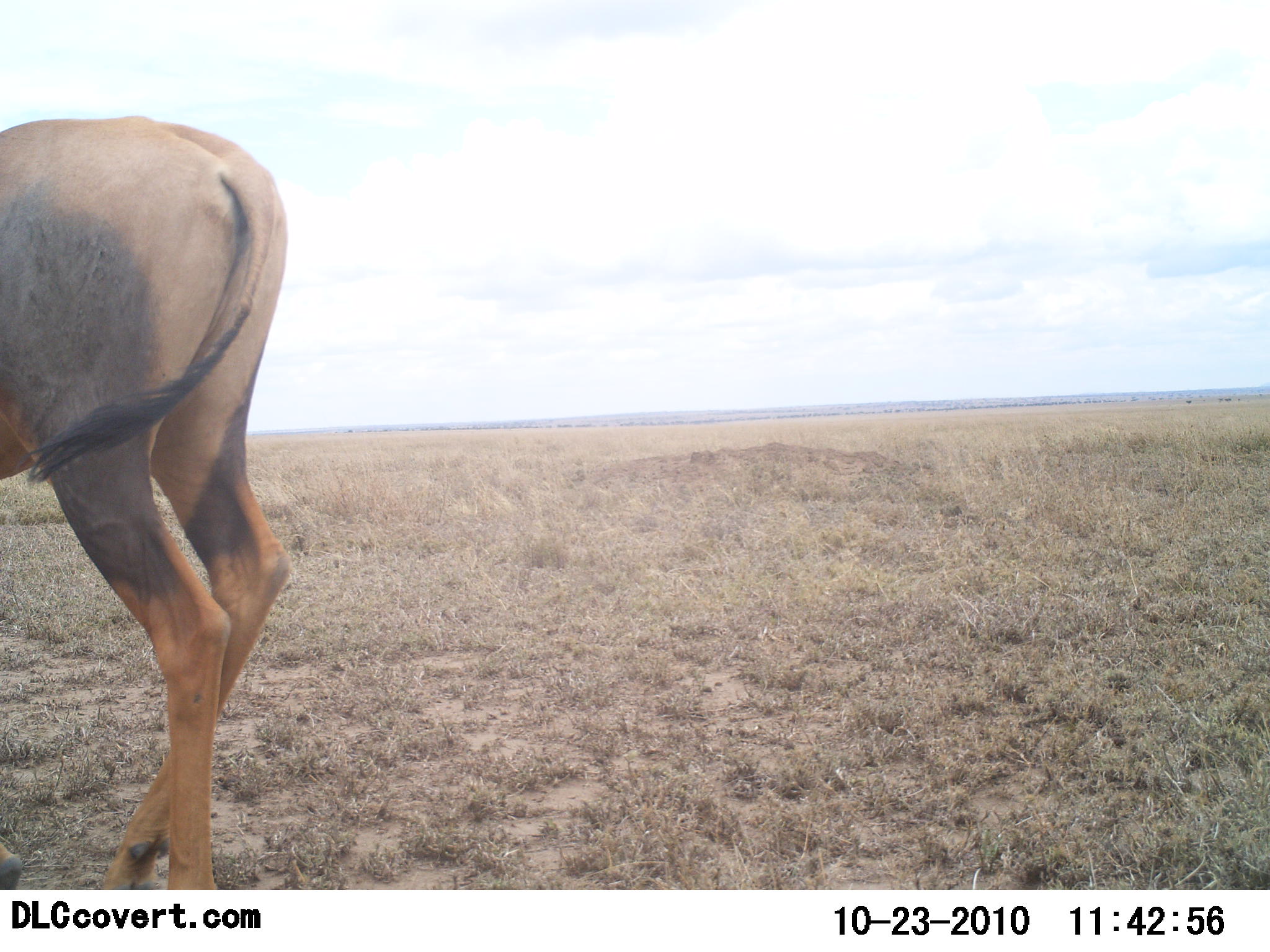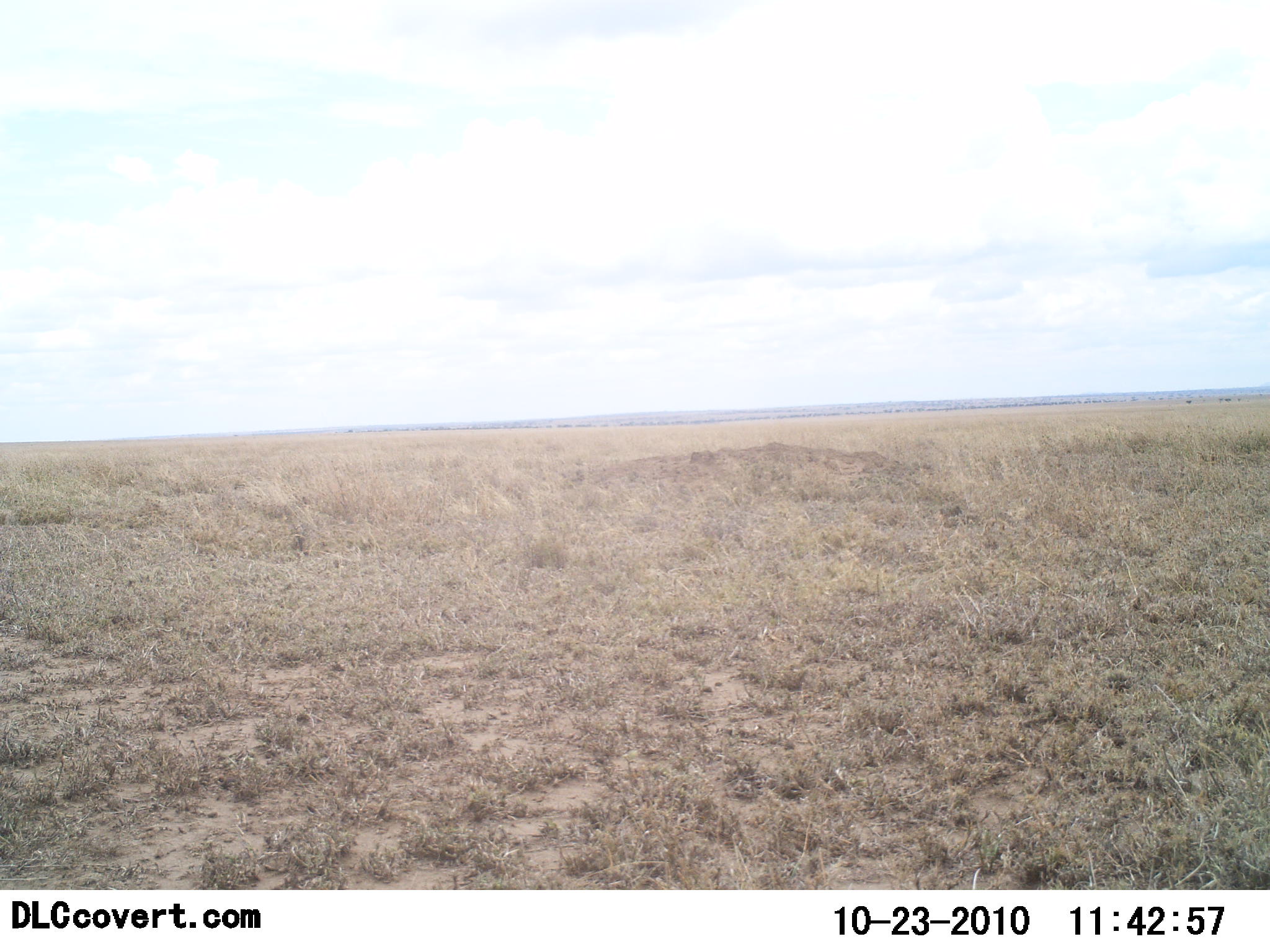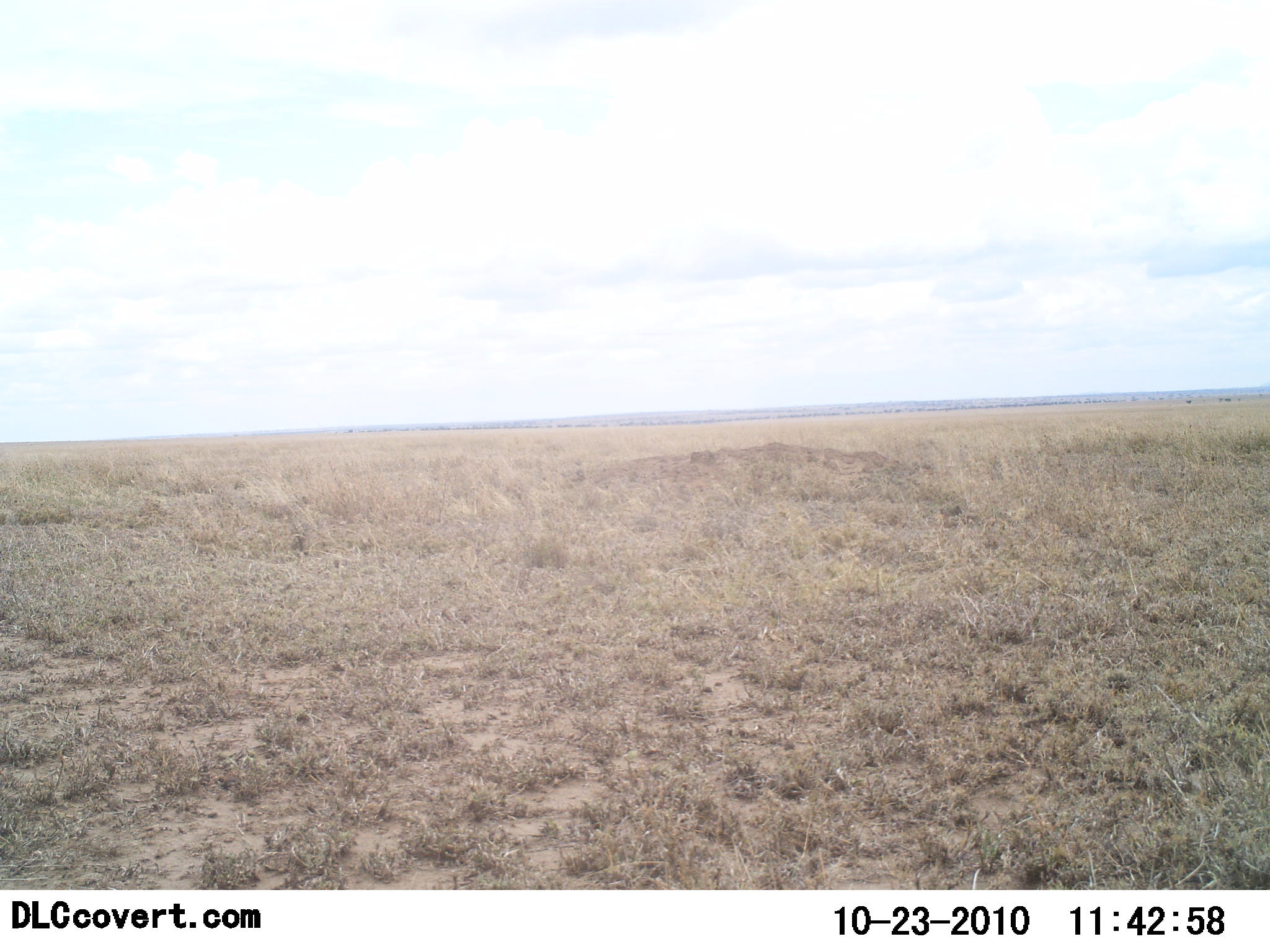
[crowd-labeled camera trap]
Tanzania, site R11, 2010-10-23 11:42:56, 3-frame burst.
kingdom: Animalia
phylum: Chordata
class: Mammalia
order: Artiodactyla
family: Bovidae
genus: Damaliscus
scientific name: Damaliscus lunatus jimela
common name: topi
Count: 1.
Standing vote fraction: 8%.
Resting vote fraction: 0%.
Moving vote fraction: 92%.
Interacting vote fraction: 0%.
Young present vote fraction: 0%.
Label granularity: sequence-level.